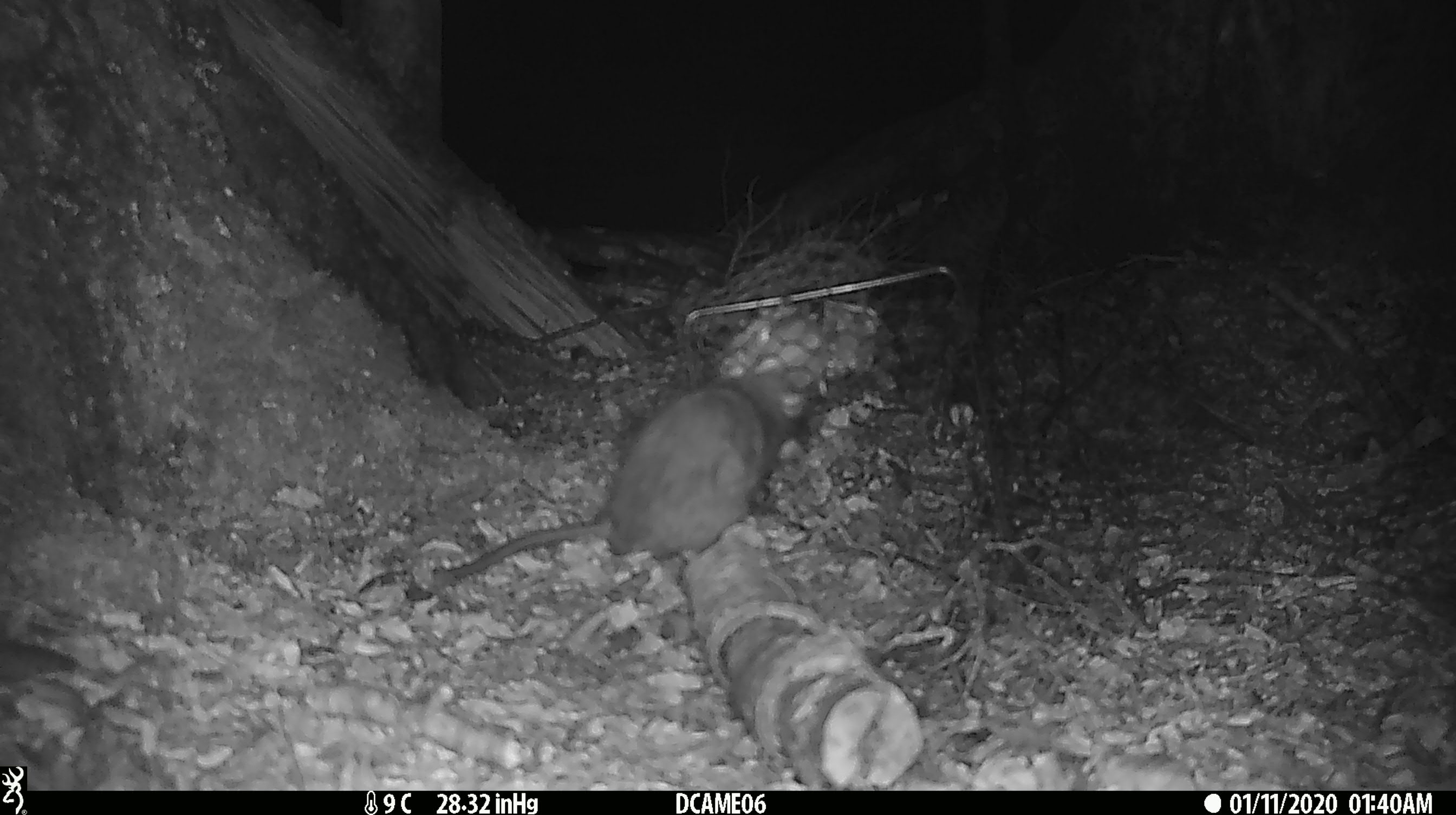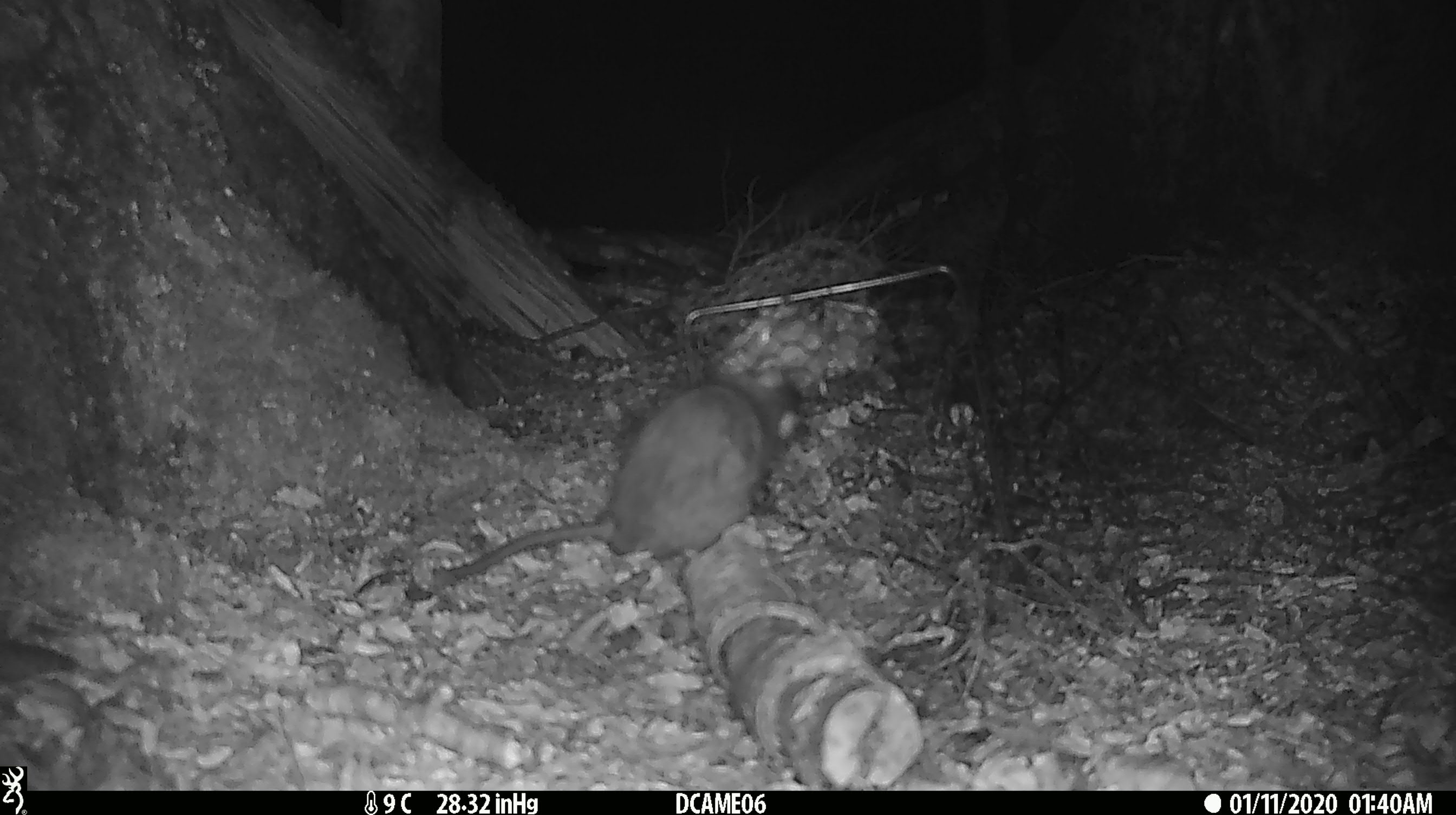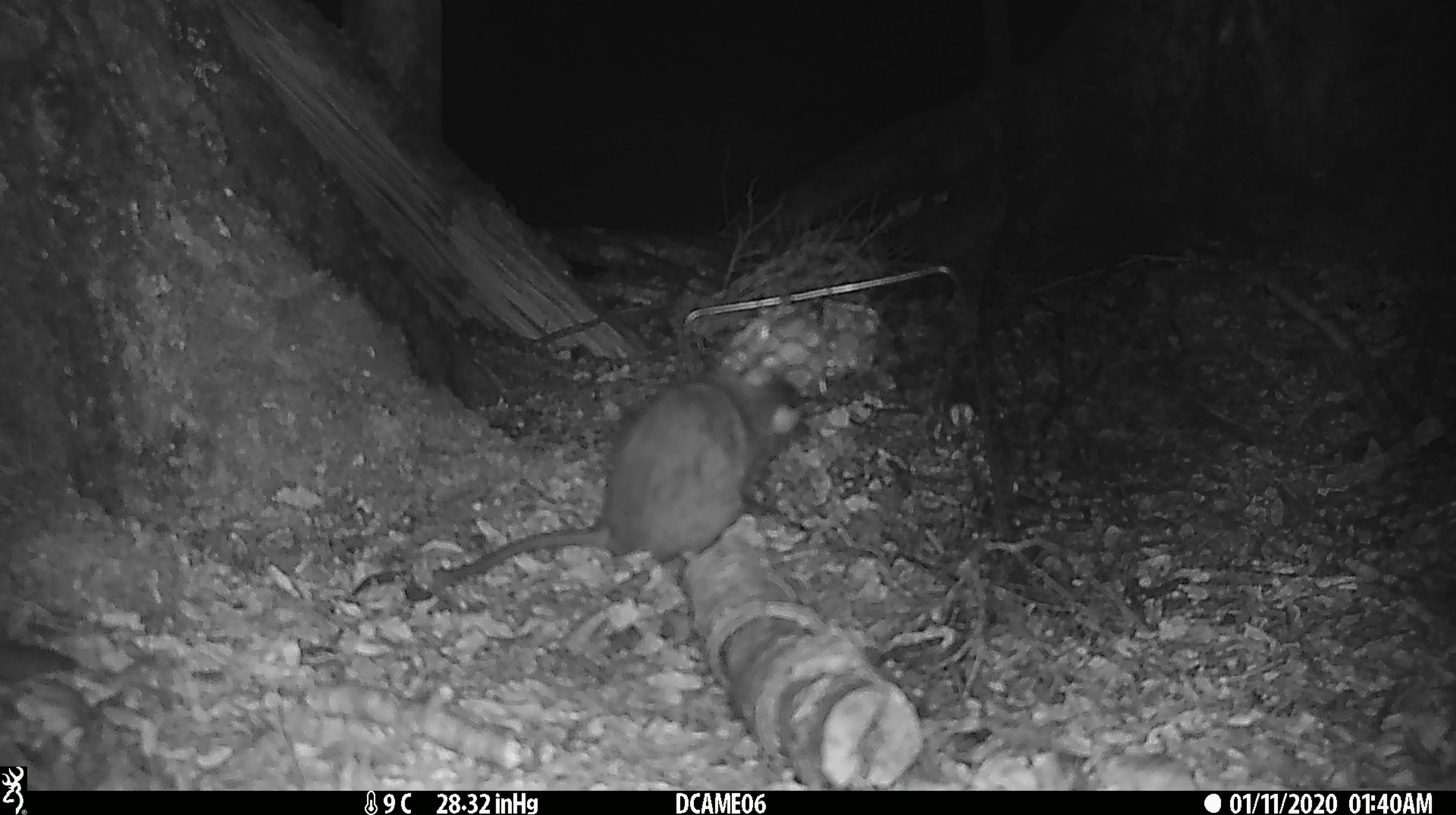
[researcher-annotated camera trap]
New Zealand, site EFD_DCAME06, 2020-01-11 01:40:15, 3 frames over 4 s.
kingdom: Animalia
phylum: Chordata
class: Mammalia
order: Rodentia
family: Muridae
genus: Rattus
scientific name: Rattus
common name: rat